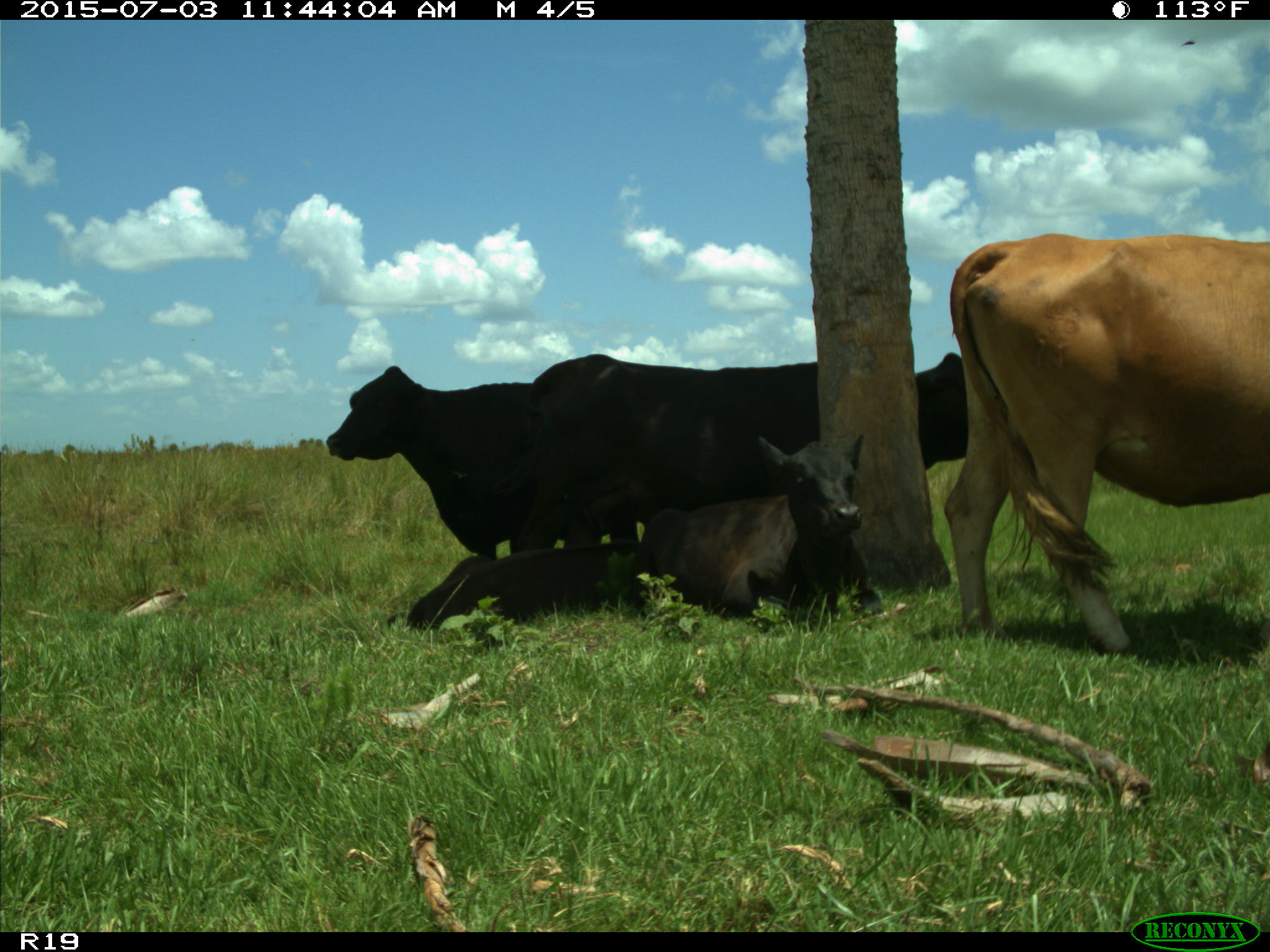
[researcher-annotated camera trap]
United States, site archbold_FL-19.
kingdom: Animalia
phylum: Chordata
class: Mammalia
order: Artiodactyla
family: Bovidae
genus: Bos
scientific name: Bos taurus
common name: domestic cow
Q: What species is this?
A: Bos taurus (domestic cow).